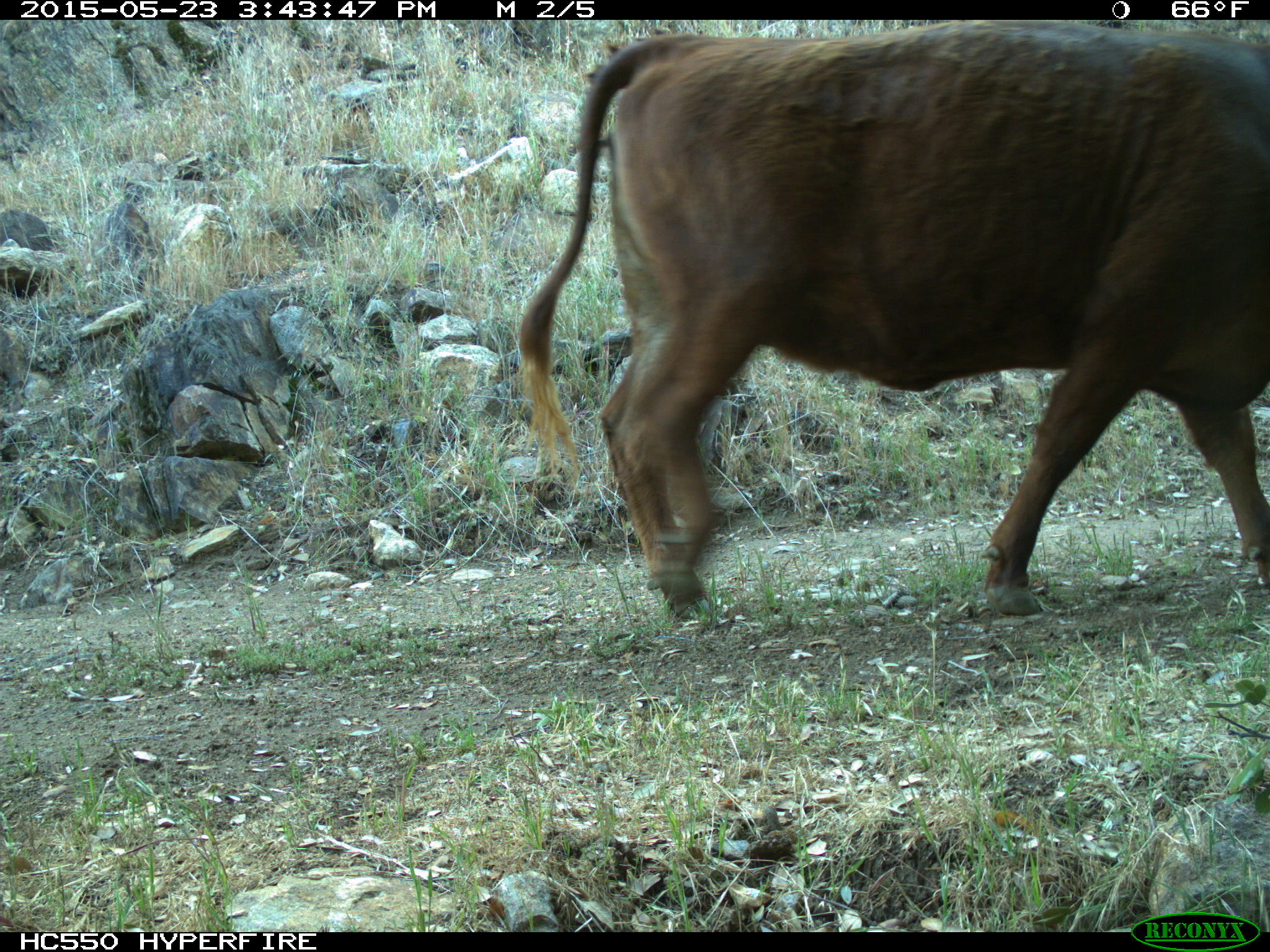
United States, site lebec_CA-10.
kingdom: Animalia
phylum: Chordata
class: Mammalia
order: Artiodactyla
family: Bovidae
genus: Bos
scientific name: Bos taurus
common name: domestic cow